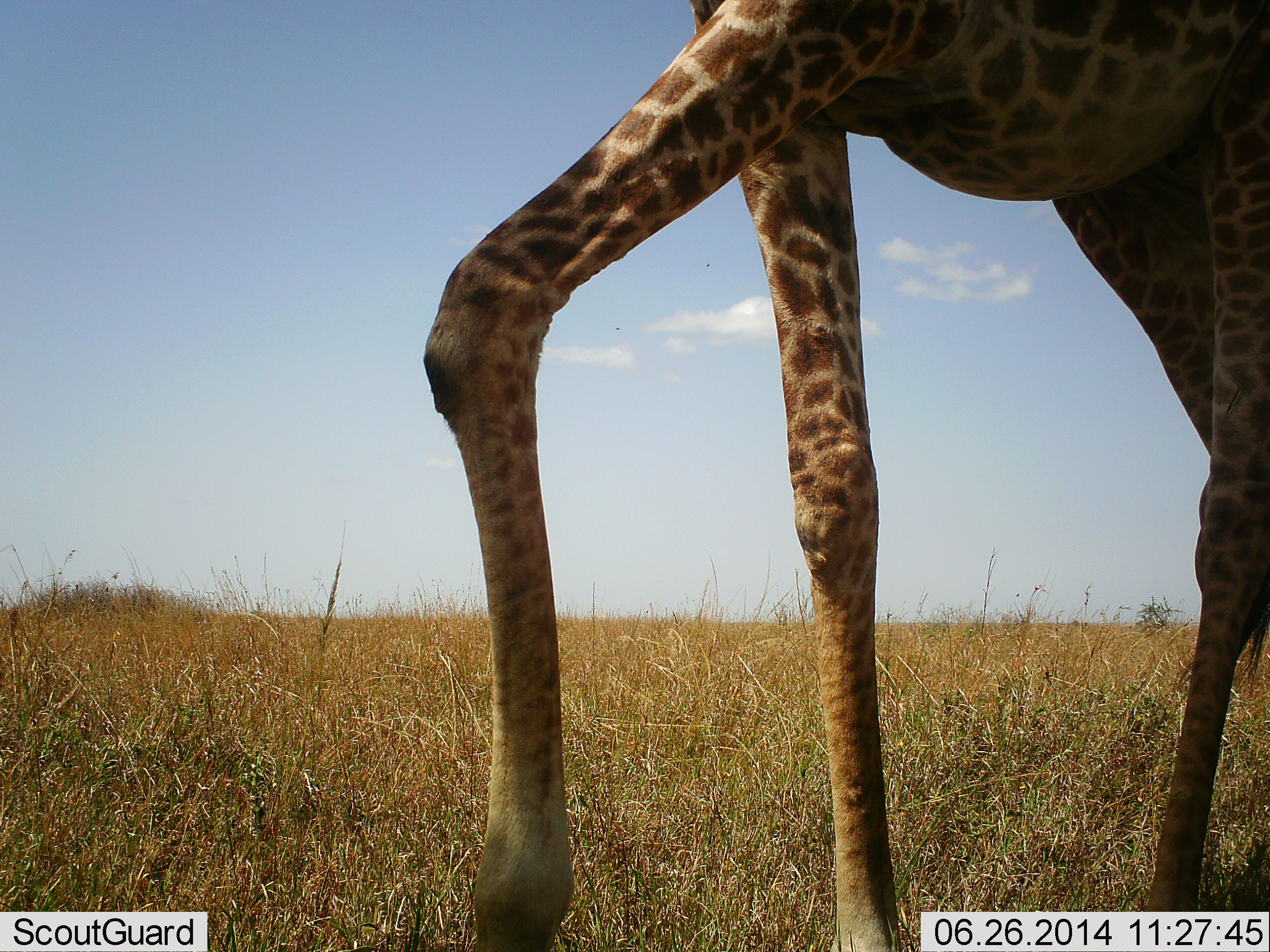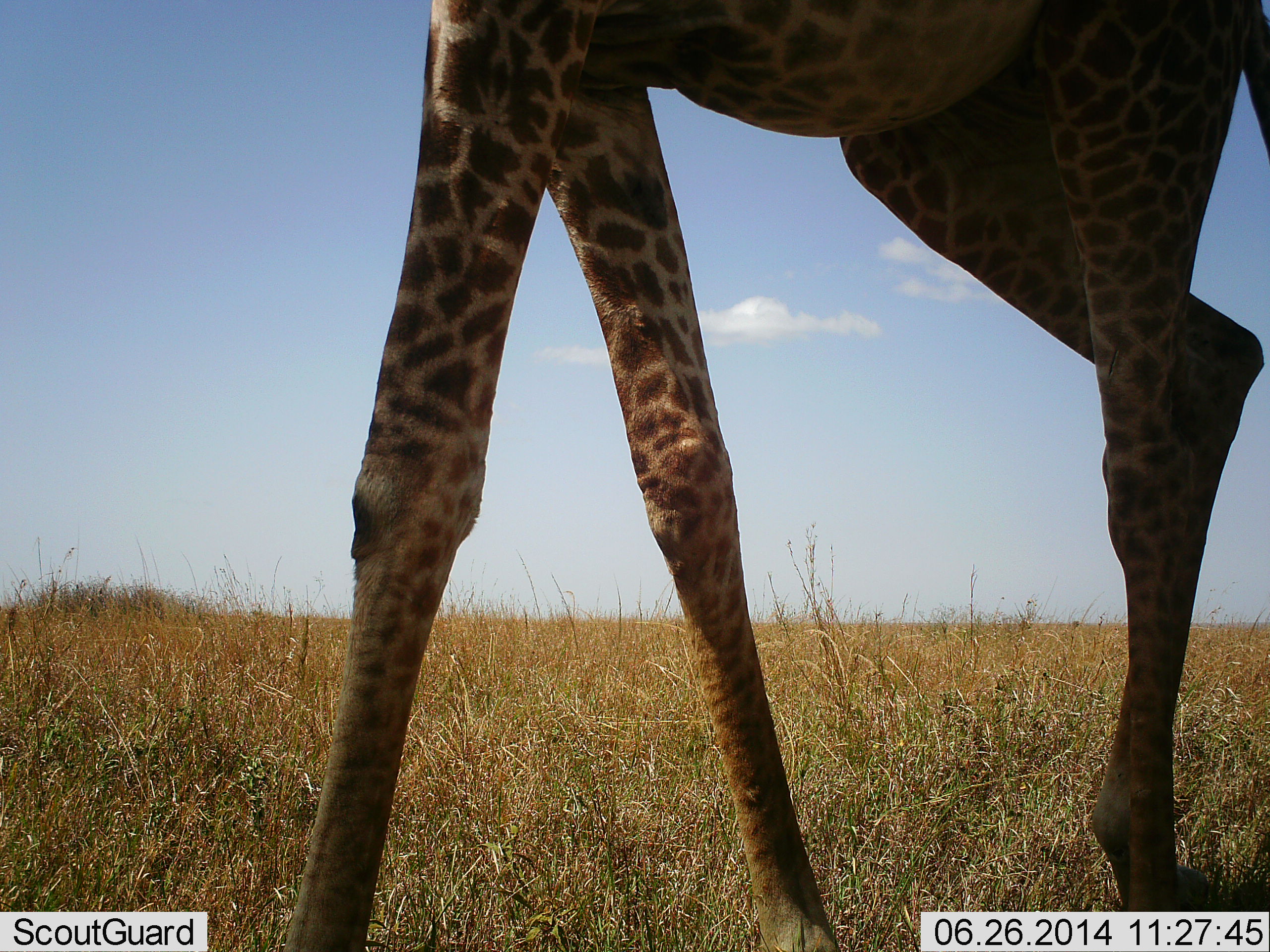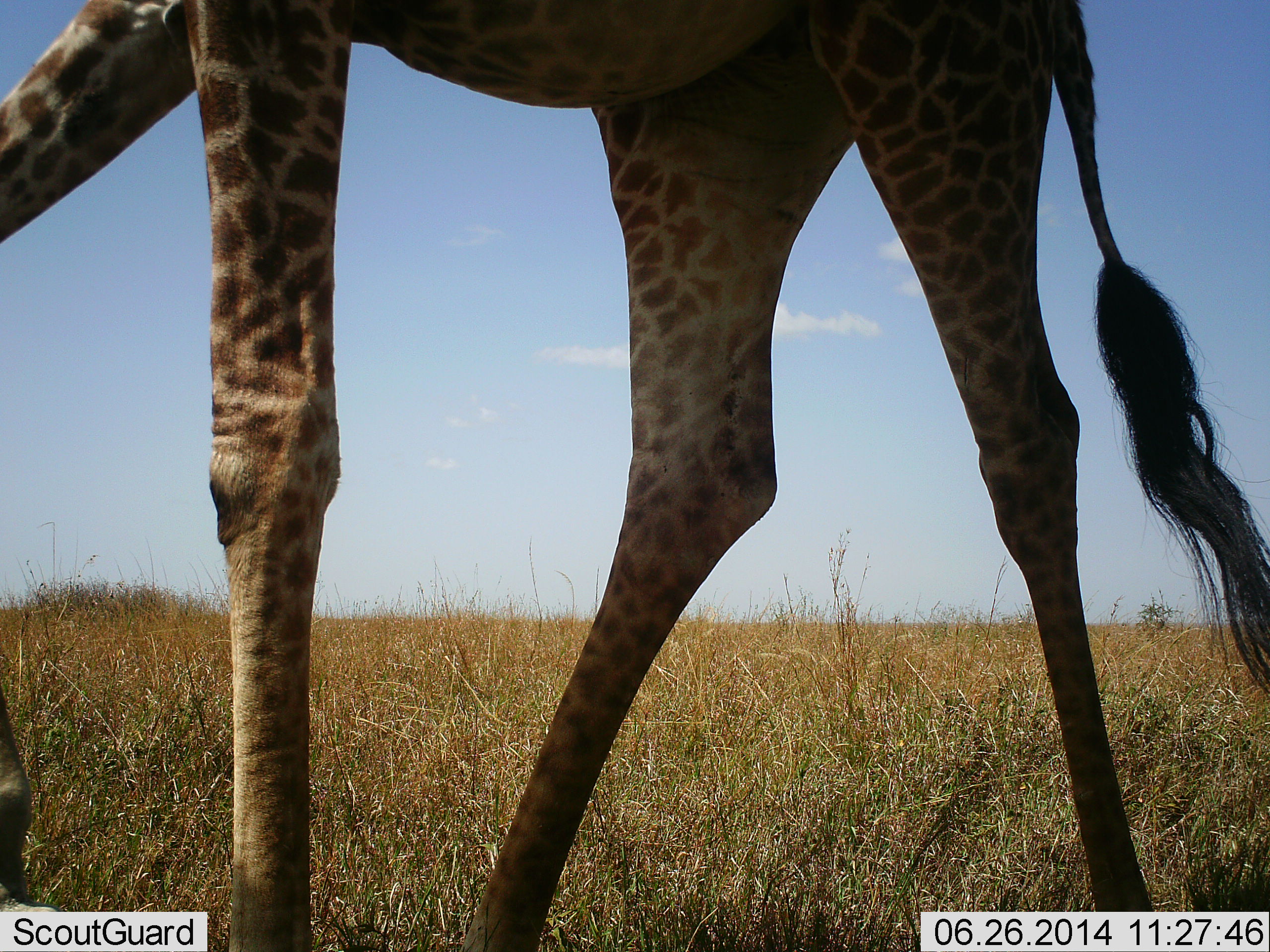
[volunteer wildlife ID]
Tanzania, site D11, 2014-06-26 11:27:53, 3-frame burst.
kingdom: Animalia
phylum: Chordata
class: Mammalia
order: Artiodactyla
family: Giraffidae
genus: Giraffa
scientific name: Giraffa camelopardalis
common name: giraffe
Giraffe (Giraffa camelopardalis), count 1. Behavior (volunteer vote fractions): standing 40%, resting 0%, moving 70%, interacting 0%. Young present (vote fraction): 0%. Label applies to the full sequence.